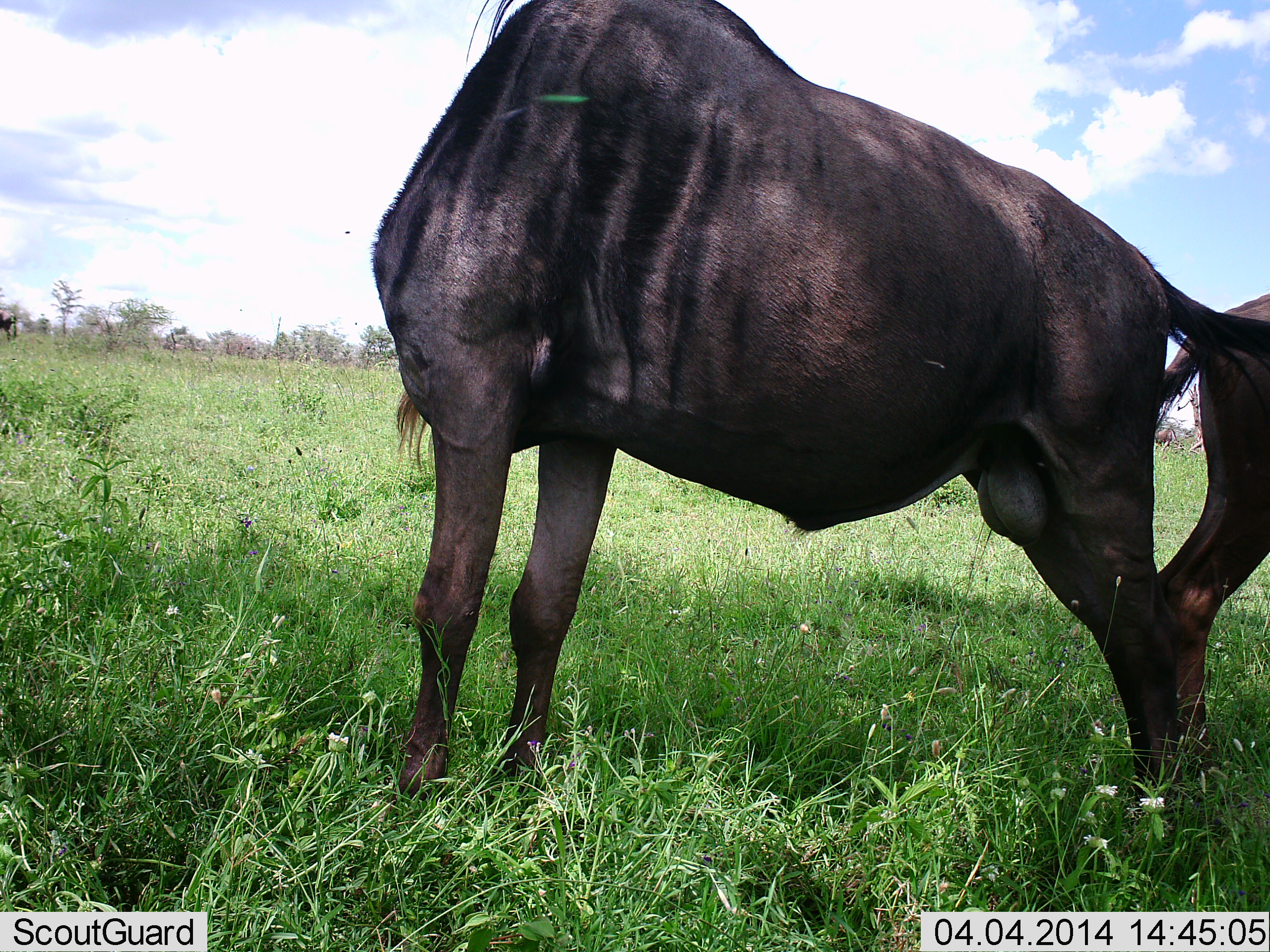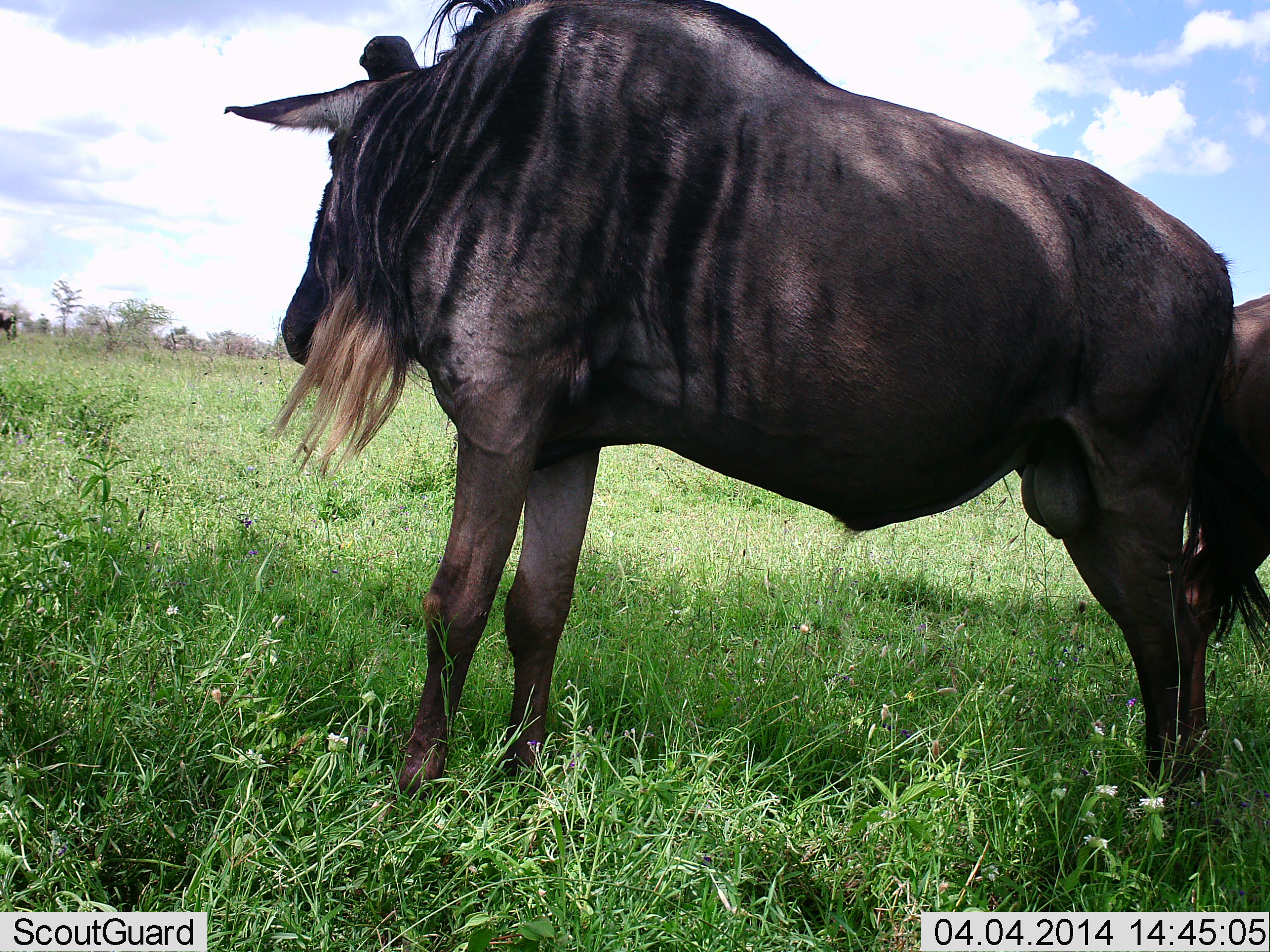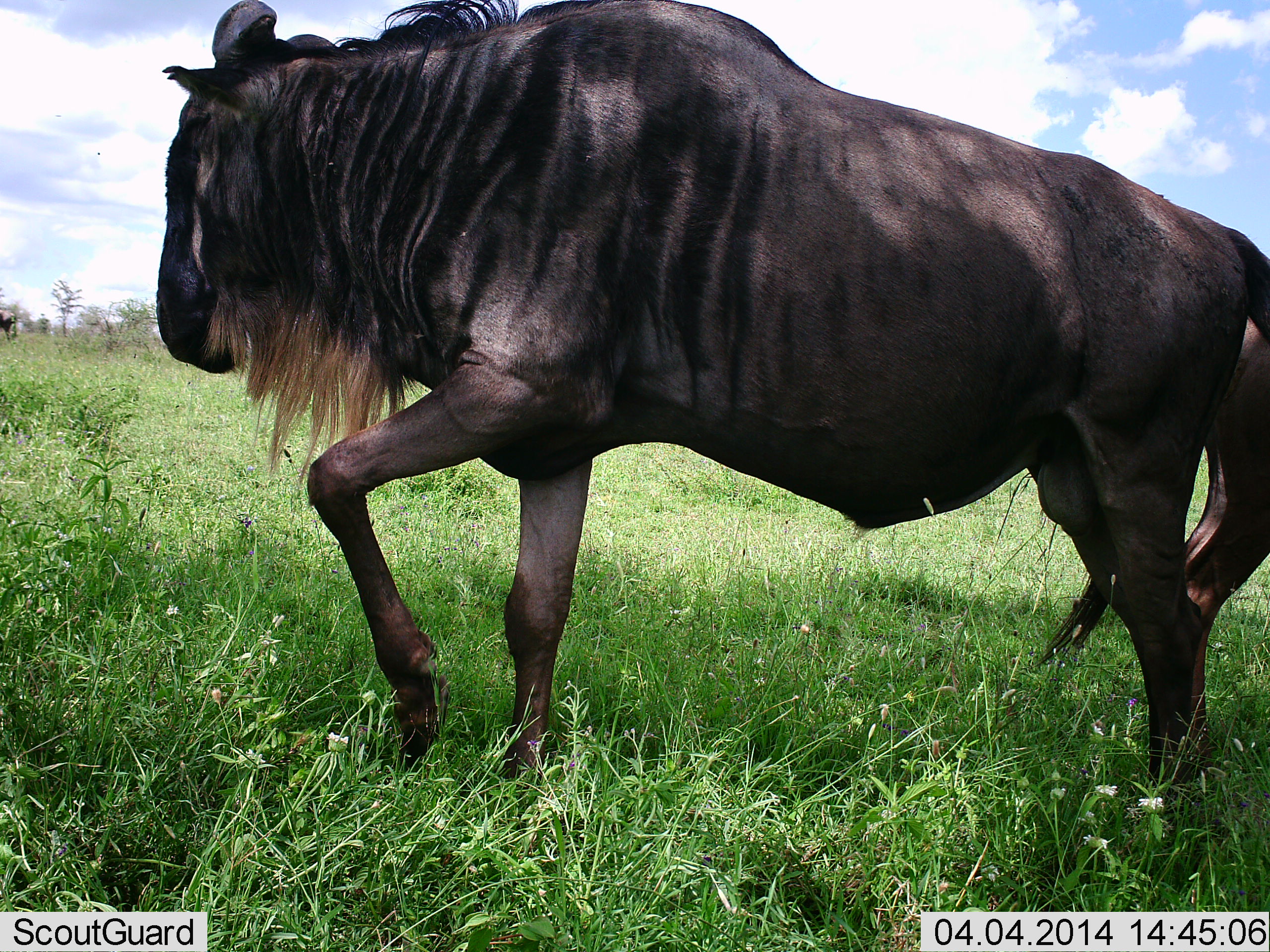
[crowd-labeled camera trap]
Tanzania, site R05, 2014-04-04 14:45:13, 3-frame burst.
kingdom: Animalia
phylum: Chordata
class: Mammalia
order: Artiodactyla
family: Bovidae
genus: Connochaetes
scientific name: Connochaetes taurinus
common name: blue wildebeest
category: wildebeest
Wildebeest (blue wildebeest) (Connochaetes taurinus), count 2. Behavior (volunteer vote fractions): standing 100%, resting 0%, moving 0%, interacting 0%. Young present (vote fraction): 10%. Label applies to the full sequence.